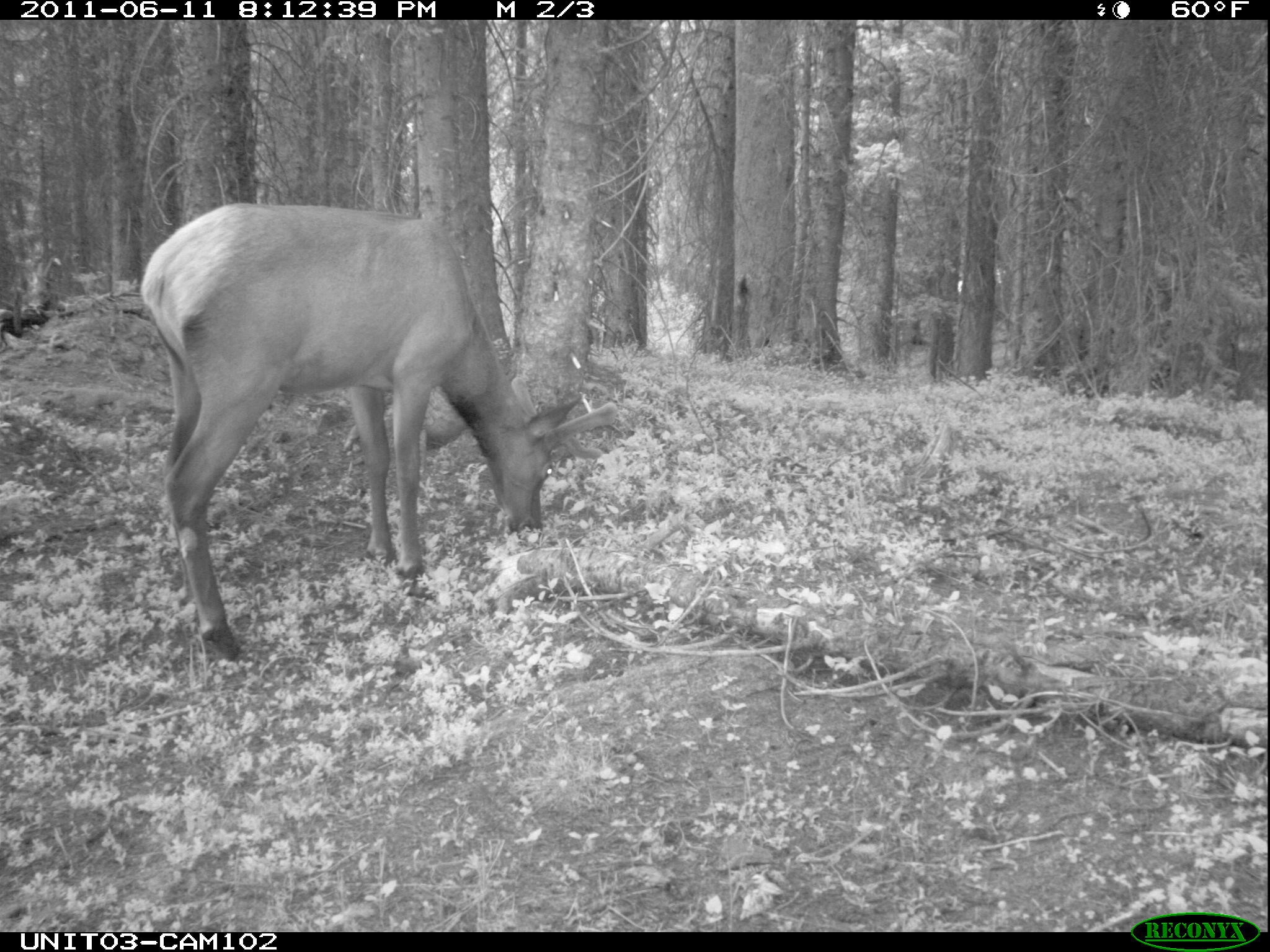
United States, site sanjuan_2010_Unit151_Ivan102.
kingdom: Animalia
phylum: Chordata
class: Mammalia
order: Artiodactyla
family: Cervidae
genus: Cervus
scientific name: Cervus elaphus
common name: red deer